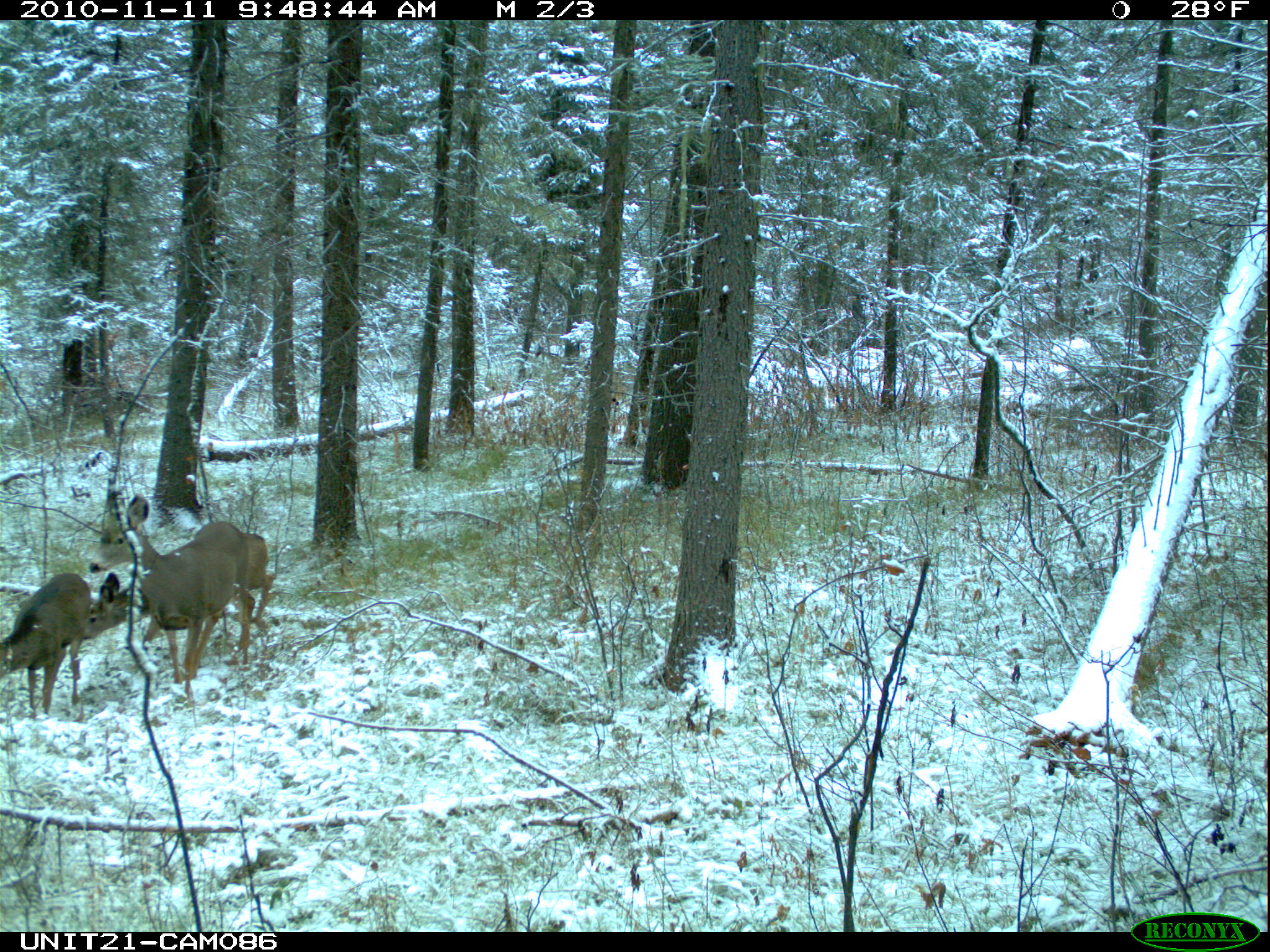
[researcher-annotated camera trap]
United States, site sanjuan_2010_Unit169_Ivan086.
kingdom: Animalia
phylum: Chordata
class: Mammalia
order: Artiodactyla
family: Cervidae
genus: Odocoileus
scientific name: Odocoileus hemionus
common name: mule deer